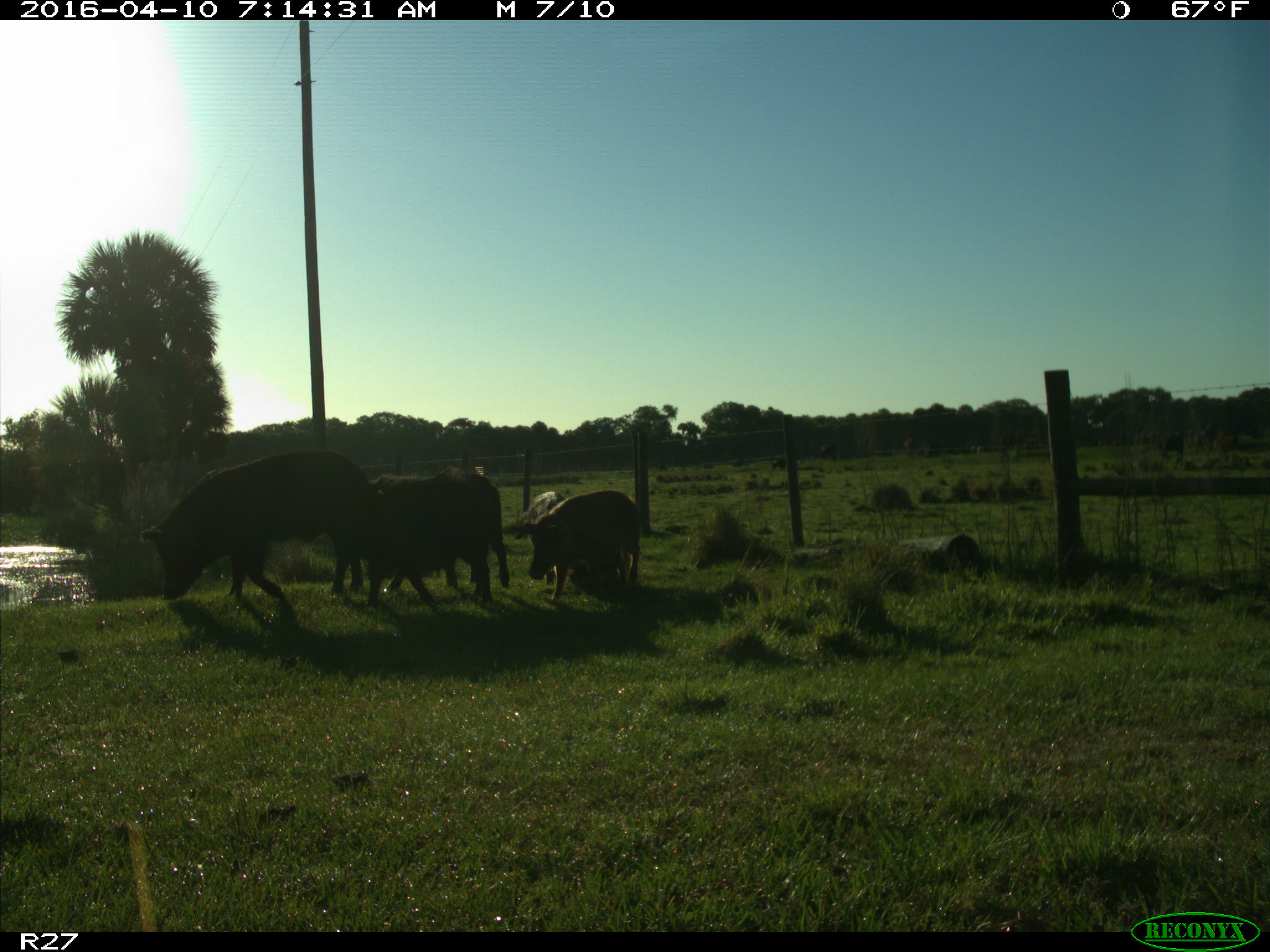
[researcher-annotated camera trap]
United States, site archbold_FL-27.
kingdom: Animalia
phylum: Chordata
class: Mammalia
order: Artiodactyla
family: Suidae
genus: Sus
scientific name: Sus scrofa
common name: wild boar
Sus scrofa (wild boar).